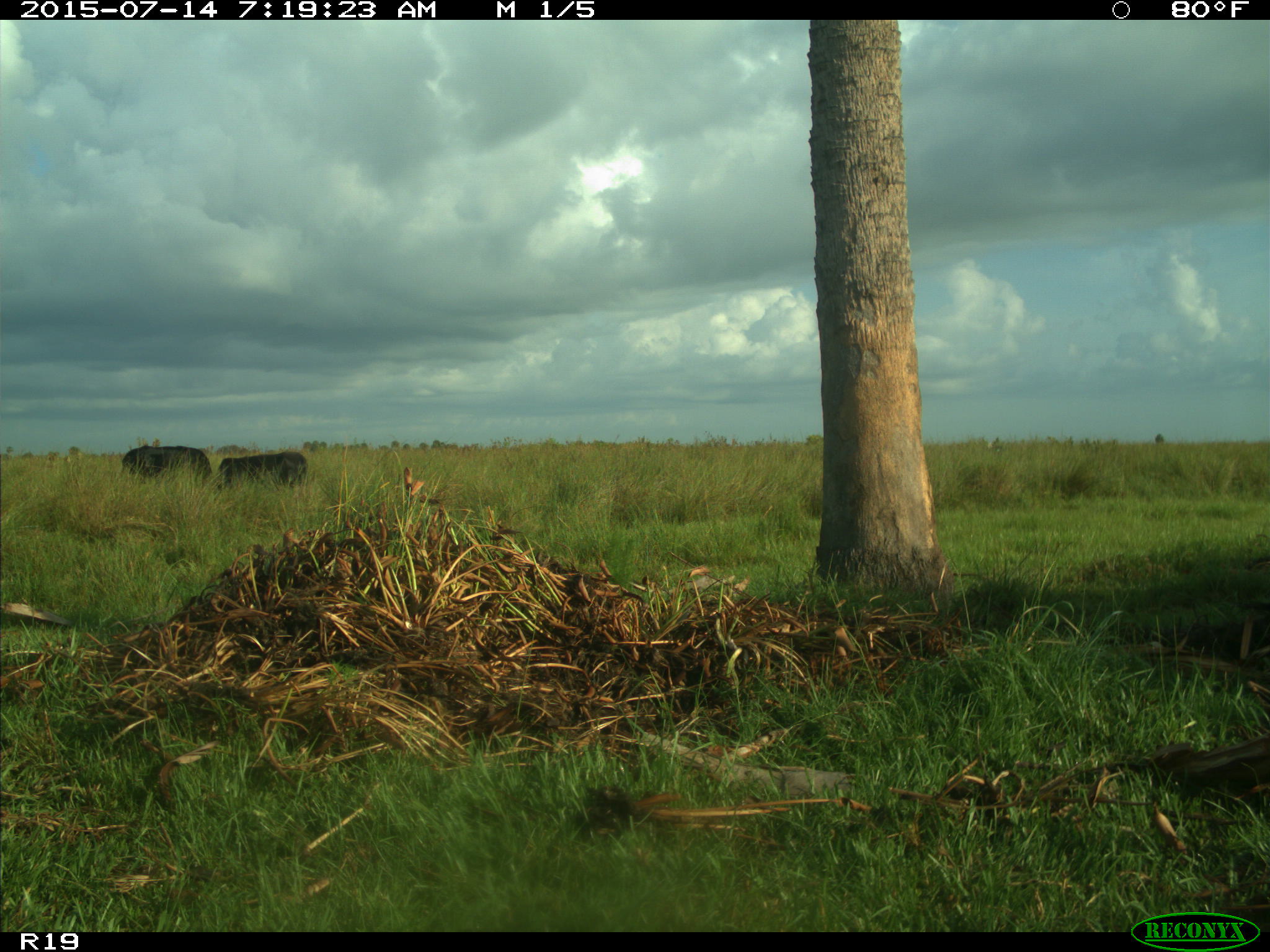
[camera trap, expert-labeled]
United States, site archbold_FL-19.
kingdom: Animalia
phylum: Chordata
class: Mammalia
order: Artiodactyla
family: Bovidae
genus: Bos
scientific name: Bos taurus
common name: domestic cow